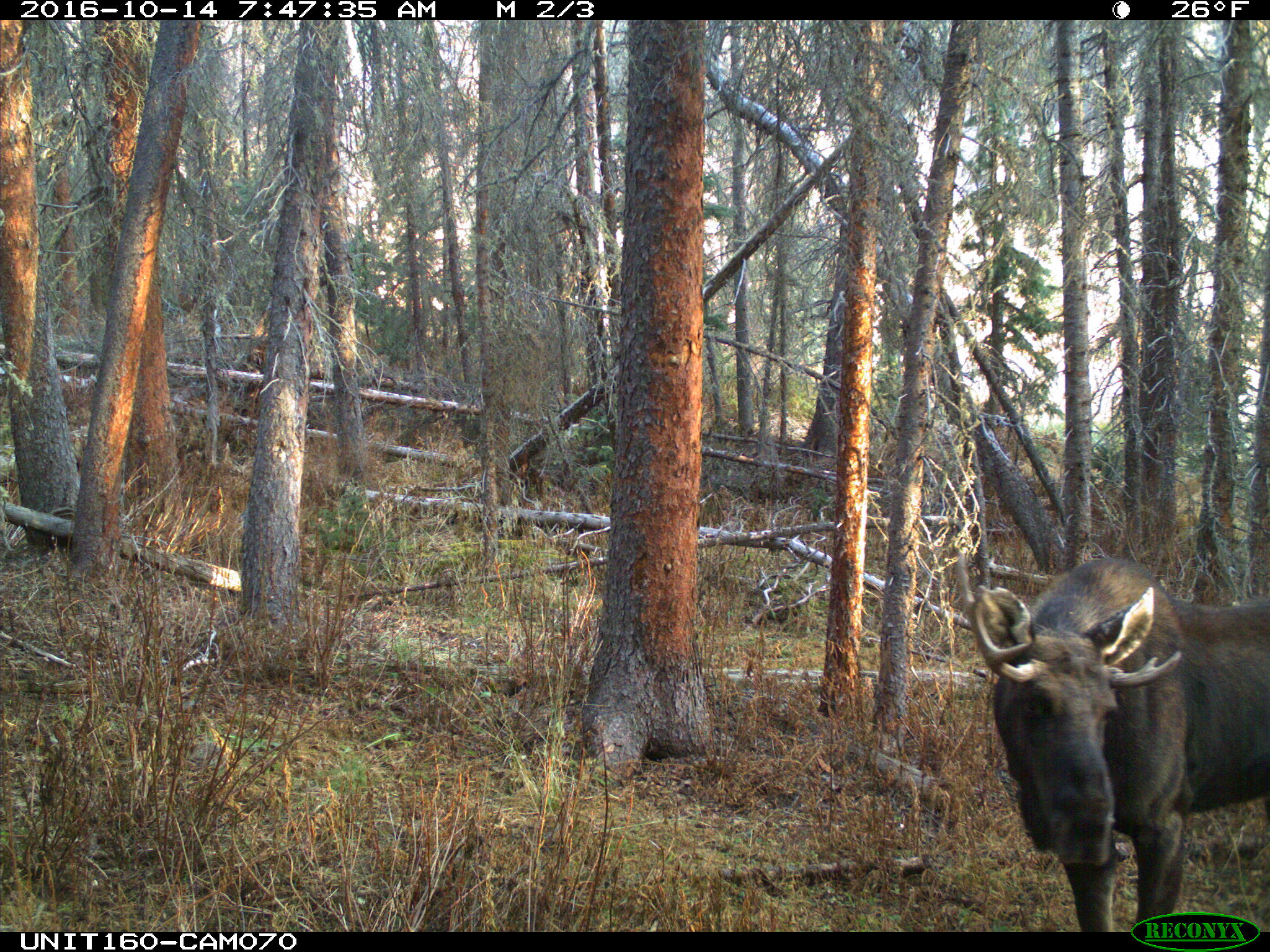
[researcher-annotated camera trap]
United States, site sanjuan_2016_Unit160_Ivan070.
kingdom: Animalia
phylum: Chordata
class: Mammalia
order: Artiodactyla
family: Cervidae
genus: Alces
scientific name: Alces alces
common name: moose